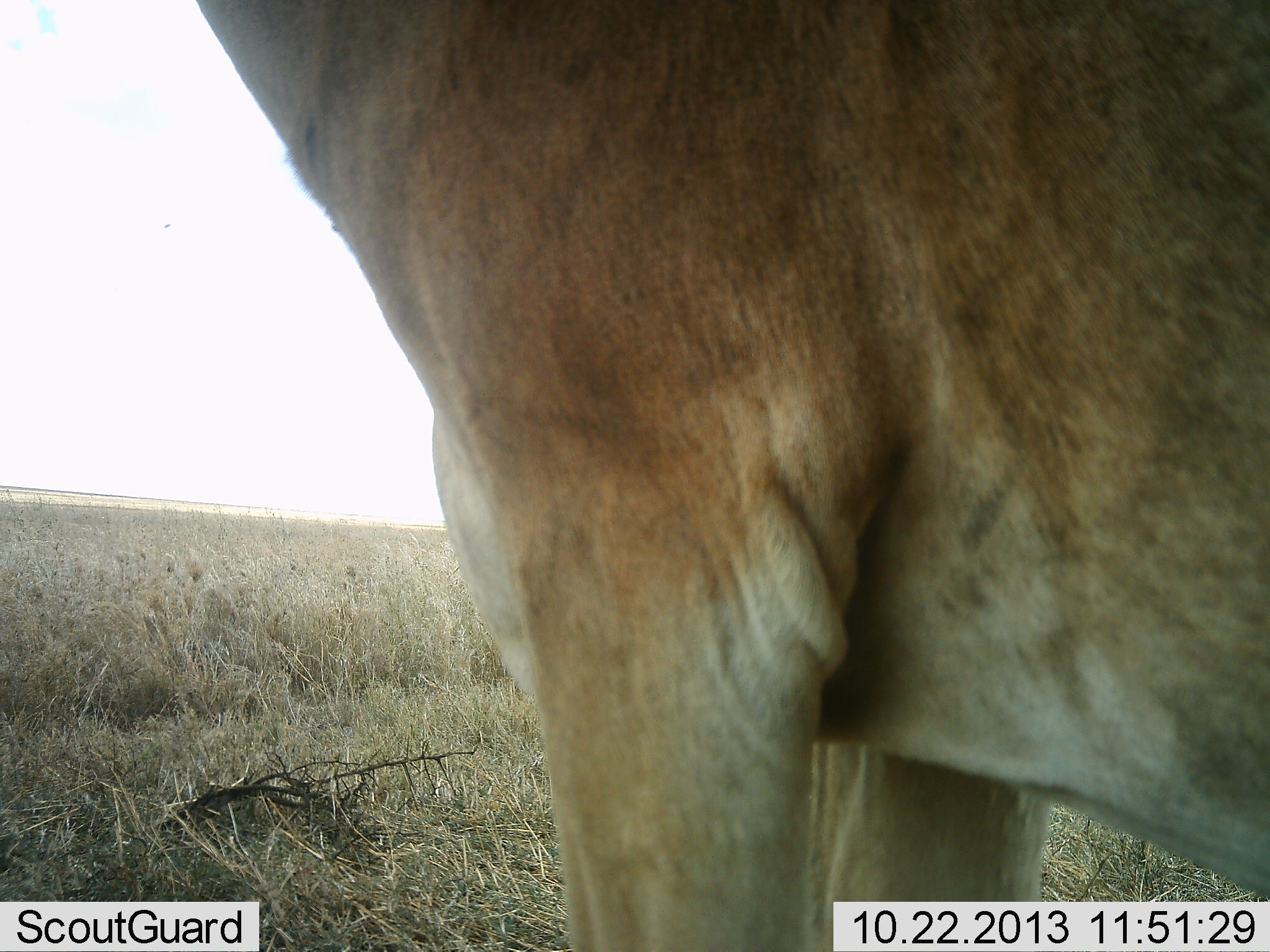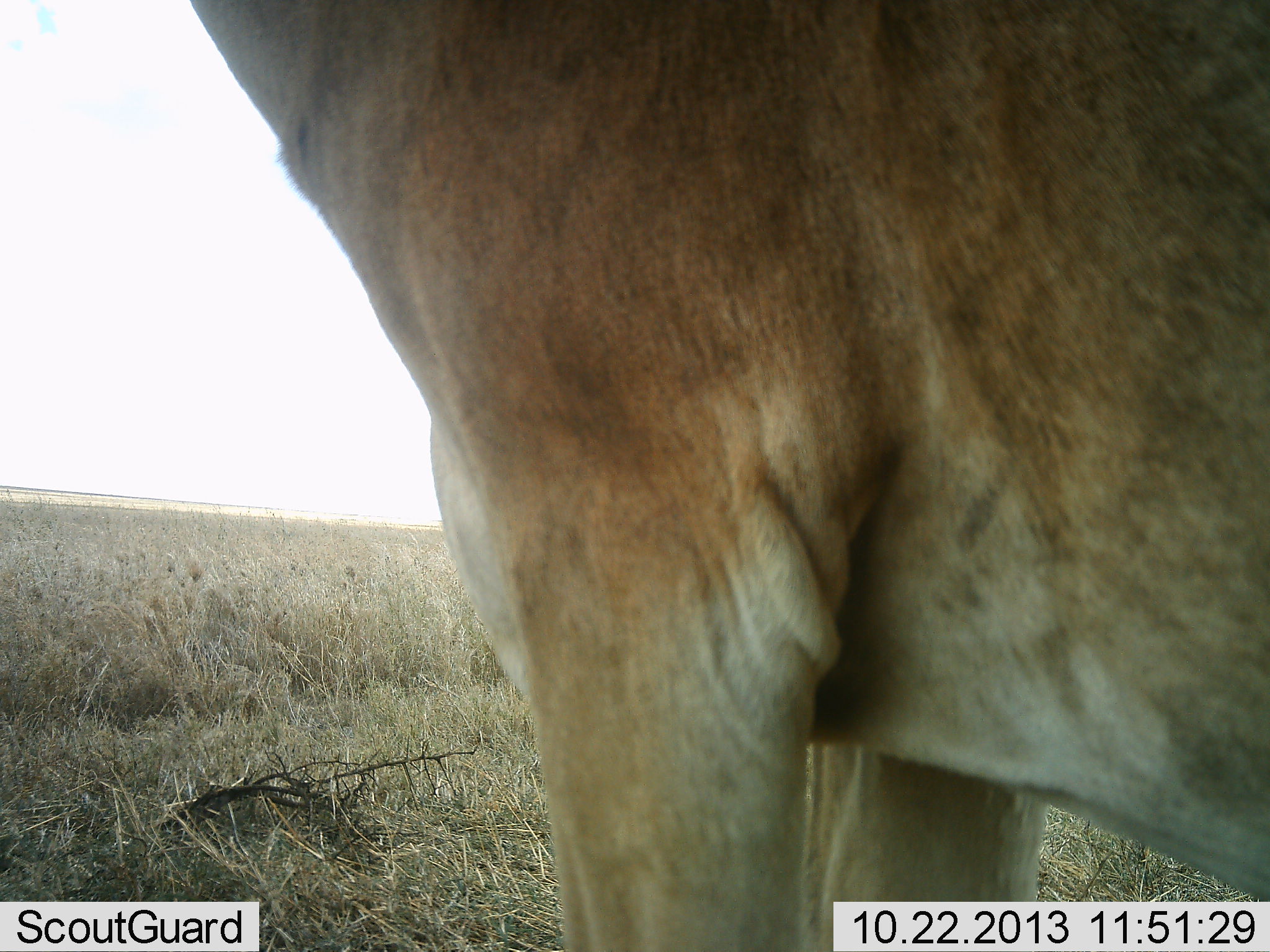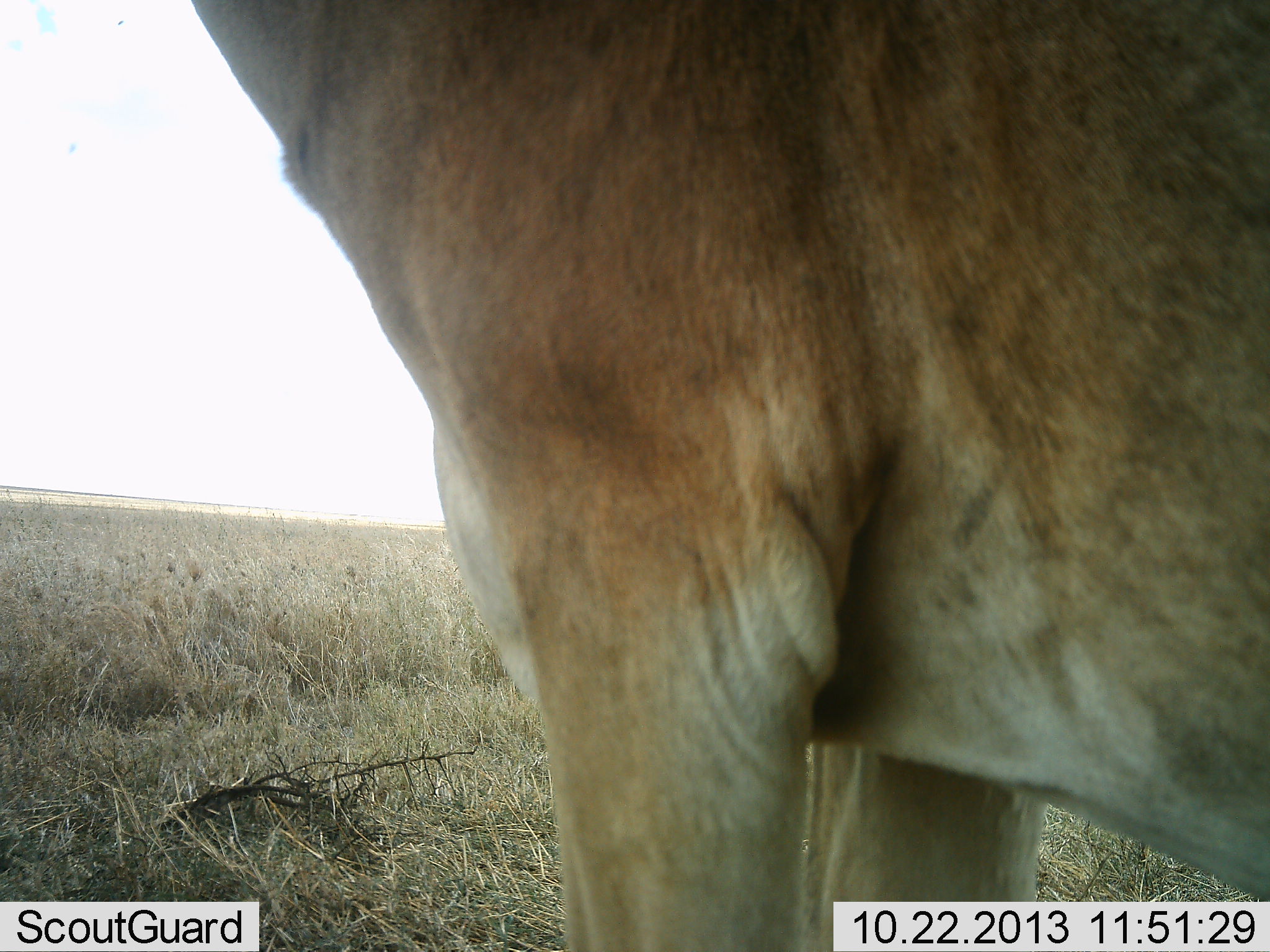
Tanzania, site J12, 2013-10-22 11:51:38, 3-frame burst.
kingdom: Animalia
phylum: Chordata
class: Mammalia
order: Artiodactyla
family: Bovidae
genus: Alcelaphus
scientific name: Alcelaphus buselaphus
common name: hartebeest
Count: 1.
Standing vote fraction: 100%.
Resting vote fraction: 0%.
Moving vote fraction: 0%.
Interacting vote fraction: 0%.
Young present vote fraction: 0%.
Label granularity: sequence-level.